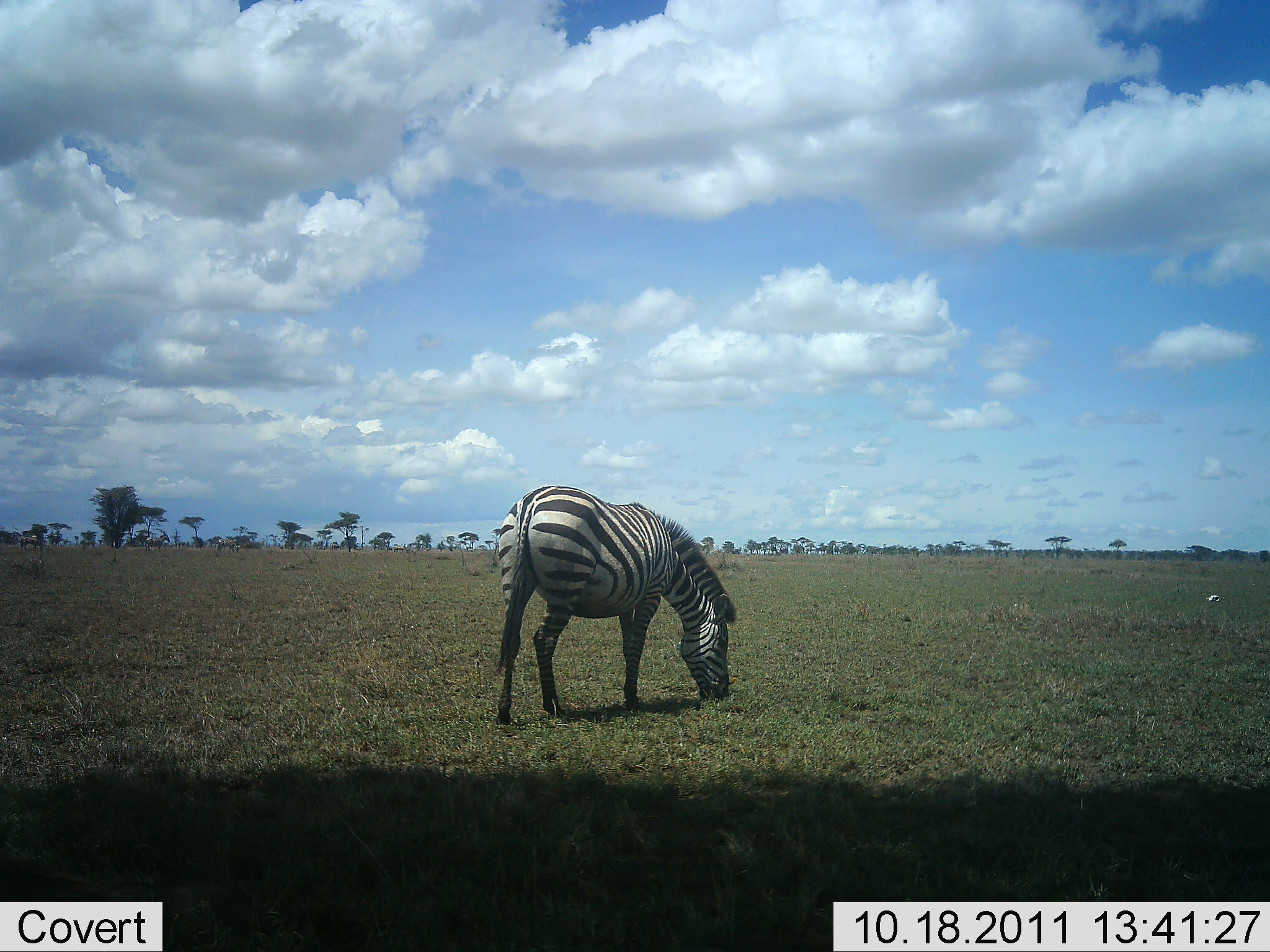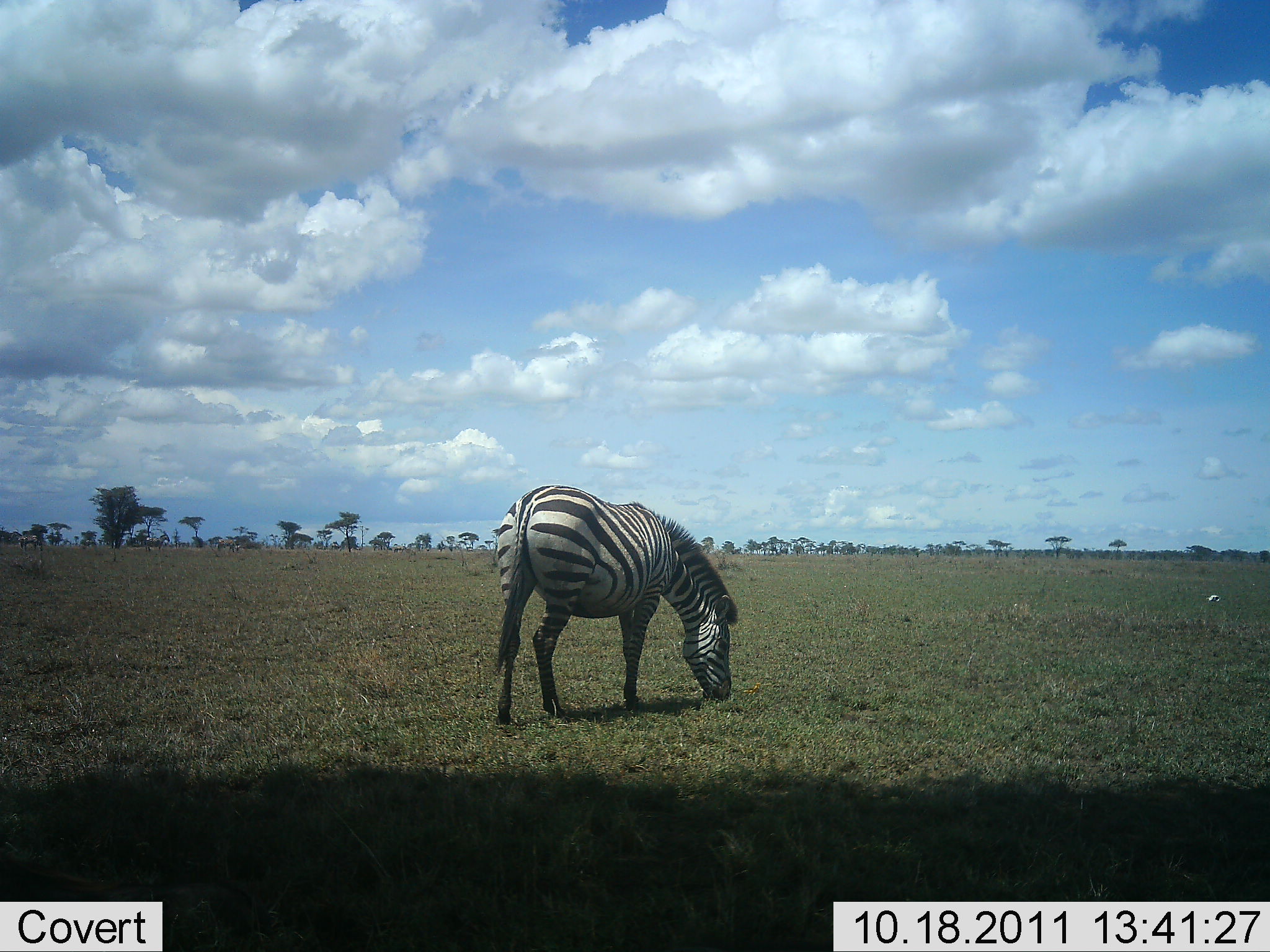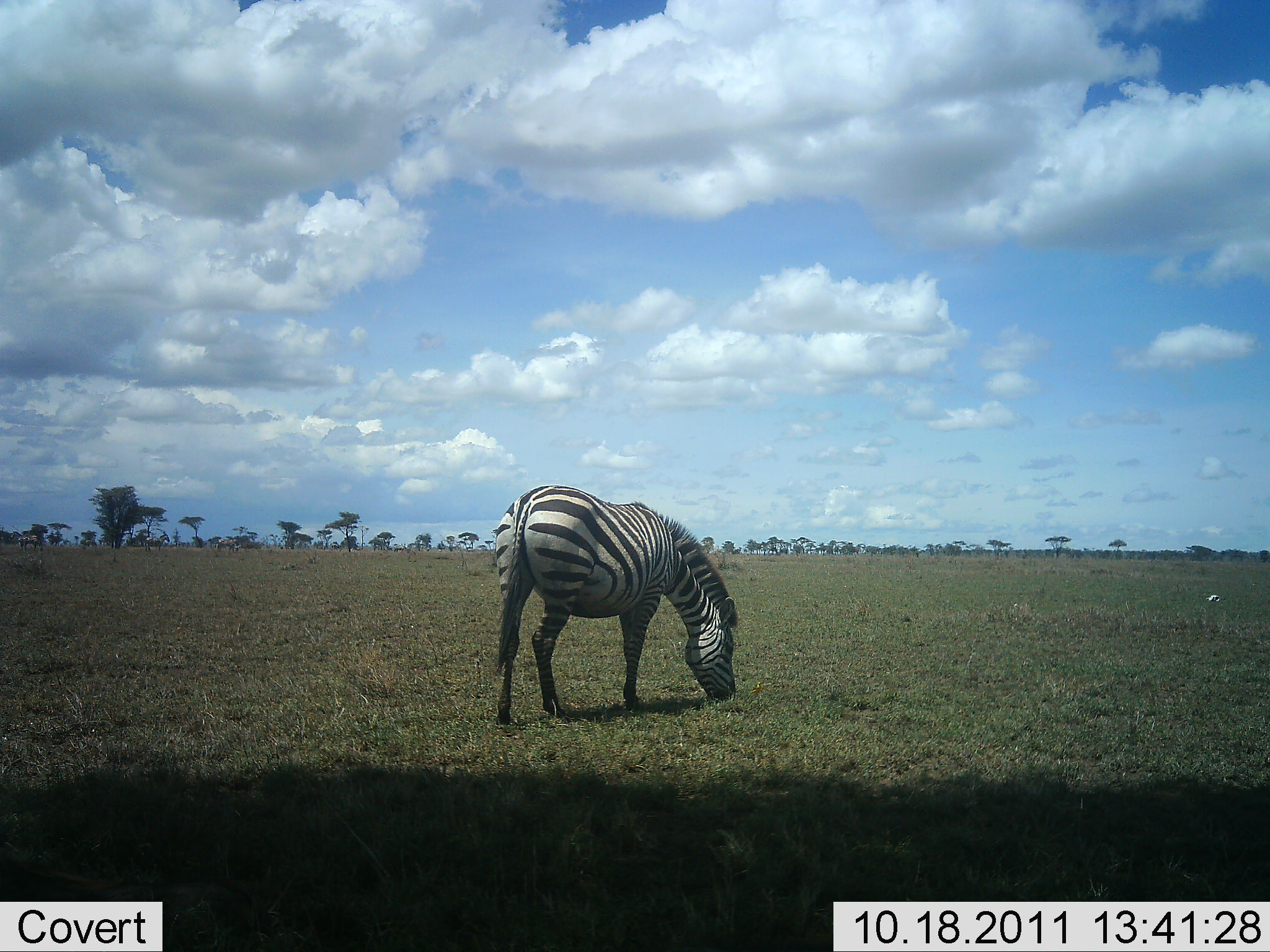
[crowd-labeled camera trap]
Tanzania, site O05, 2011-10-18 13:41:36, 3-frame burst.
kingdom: Animalia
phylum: Chordata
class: Mammalia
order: Perissodactyla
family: Equidae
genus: Equus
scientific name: Equus quagga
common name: plains zebra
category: zebra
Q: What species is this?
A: Zebra (plains zebra) (Equus quagga).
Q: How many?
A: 1.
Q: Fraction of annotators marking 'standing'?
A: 21%.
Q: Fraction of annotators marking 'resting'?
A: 0%.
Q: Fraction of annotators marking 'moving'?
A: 0%.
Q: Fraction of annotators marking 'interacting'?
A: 0%.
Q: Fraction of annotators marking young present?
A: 0%.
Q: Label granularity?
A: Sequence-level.